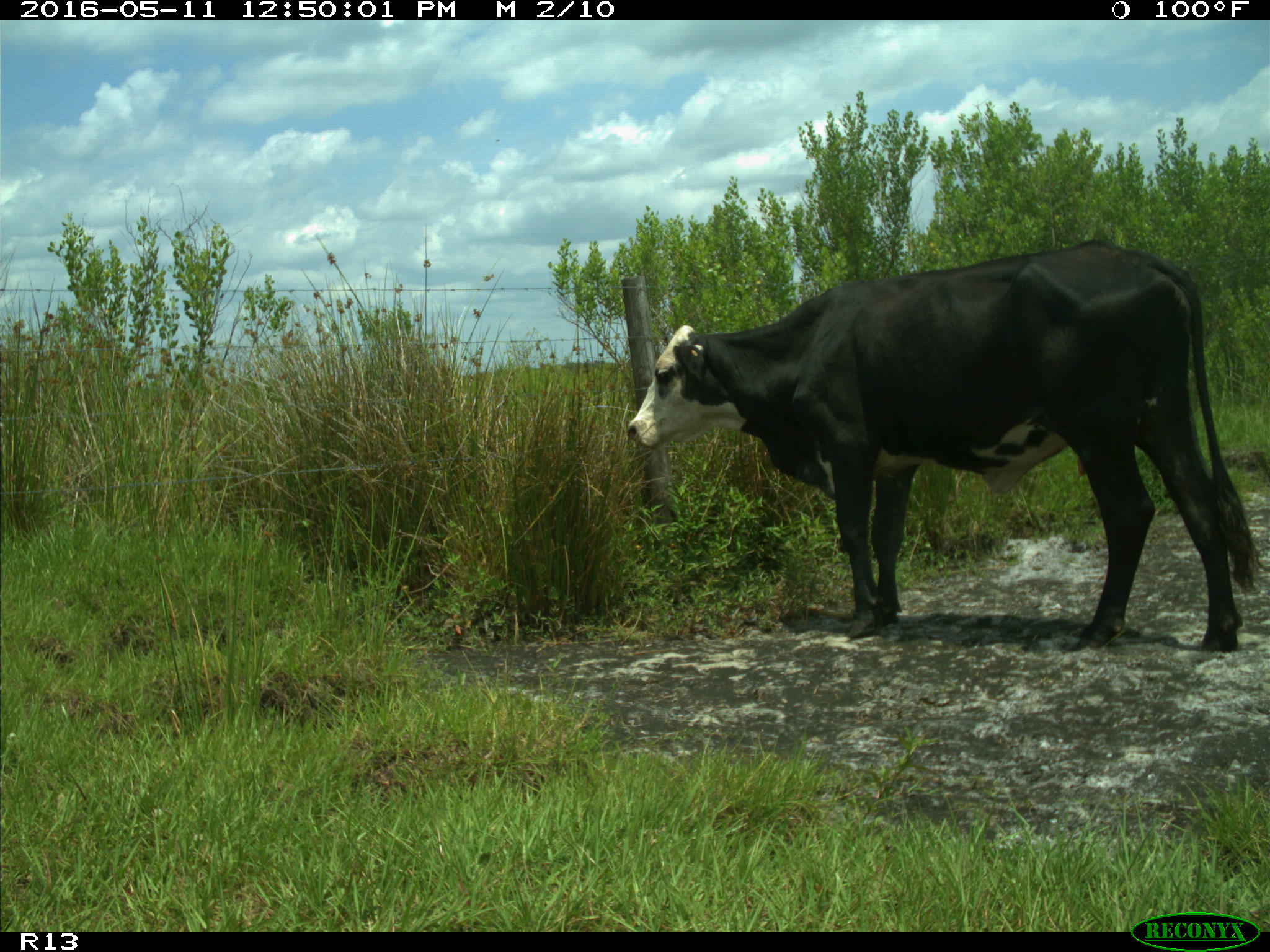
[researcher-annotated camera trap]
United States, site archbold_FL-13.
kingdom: Animalia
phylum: Chordata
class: Mammalia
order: Artiodactyla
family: Bovidae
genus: Bos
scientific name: Bos taurus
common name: domestic cow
Bos taurus (domestic cow).